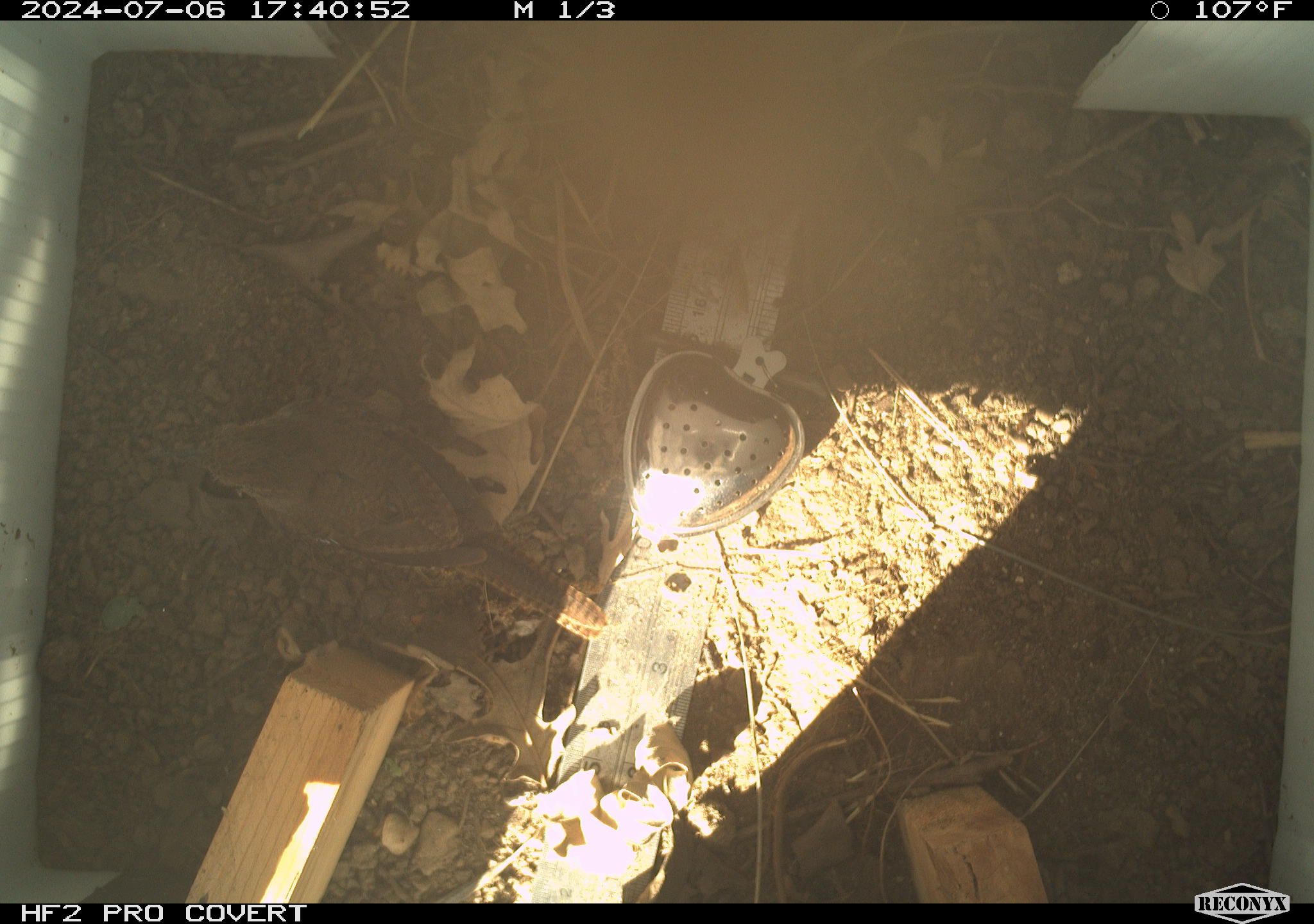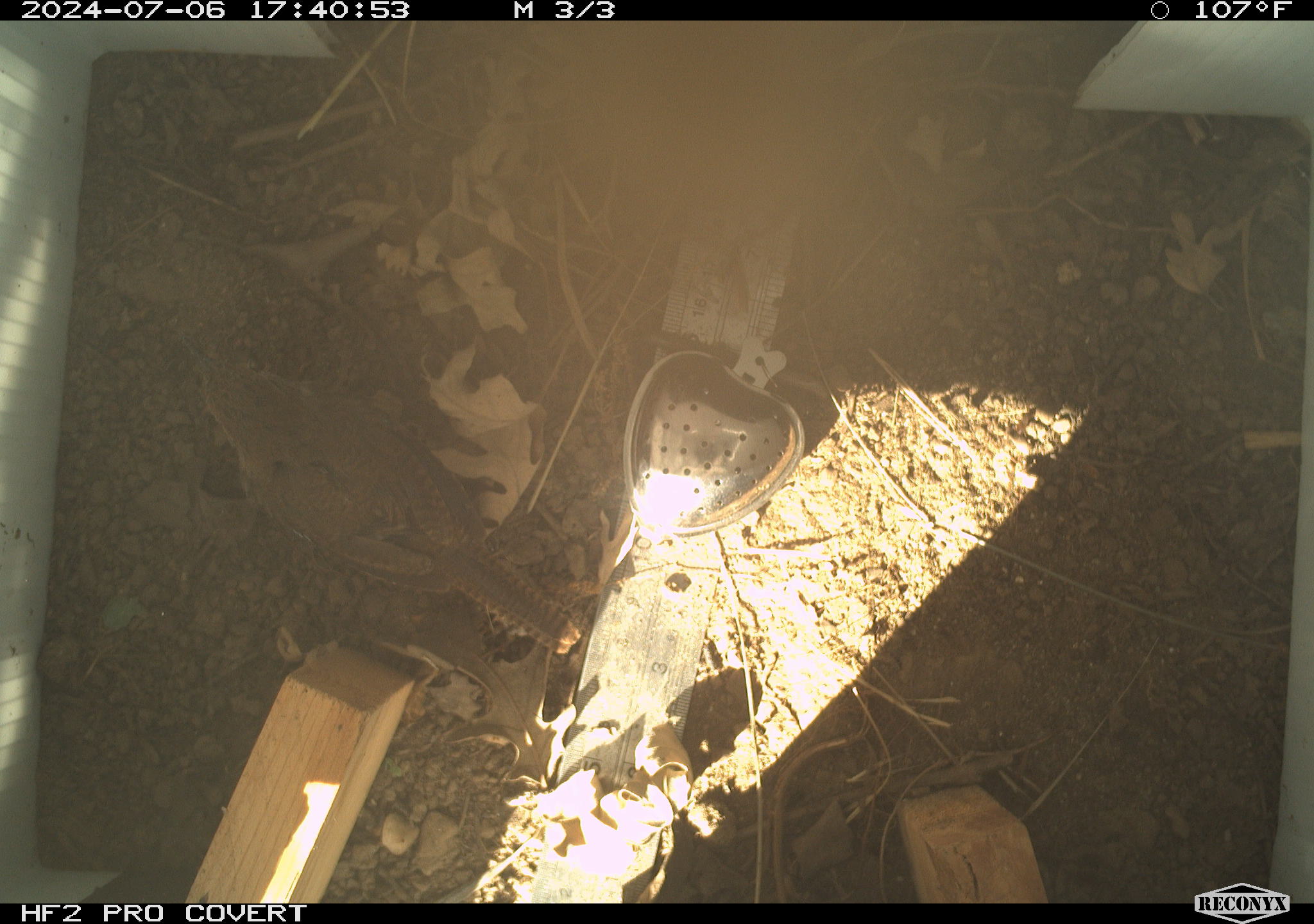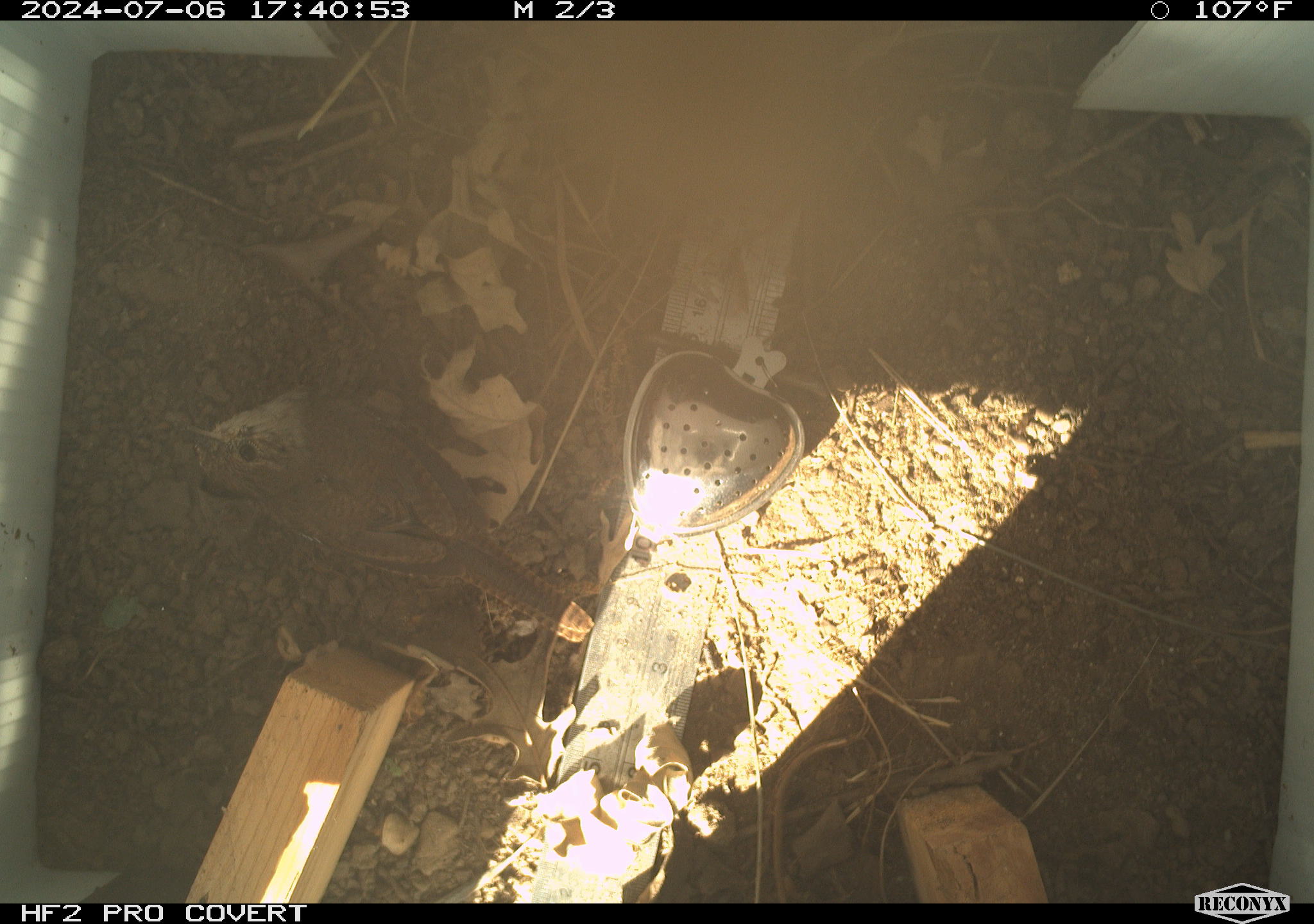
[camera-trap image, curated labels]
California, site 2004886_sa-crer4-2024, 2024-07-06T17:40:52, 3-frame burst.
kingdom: Animalia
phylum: Chordata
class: Aves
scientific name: Aves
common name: bird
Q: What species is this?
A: Bird (Aves).